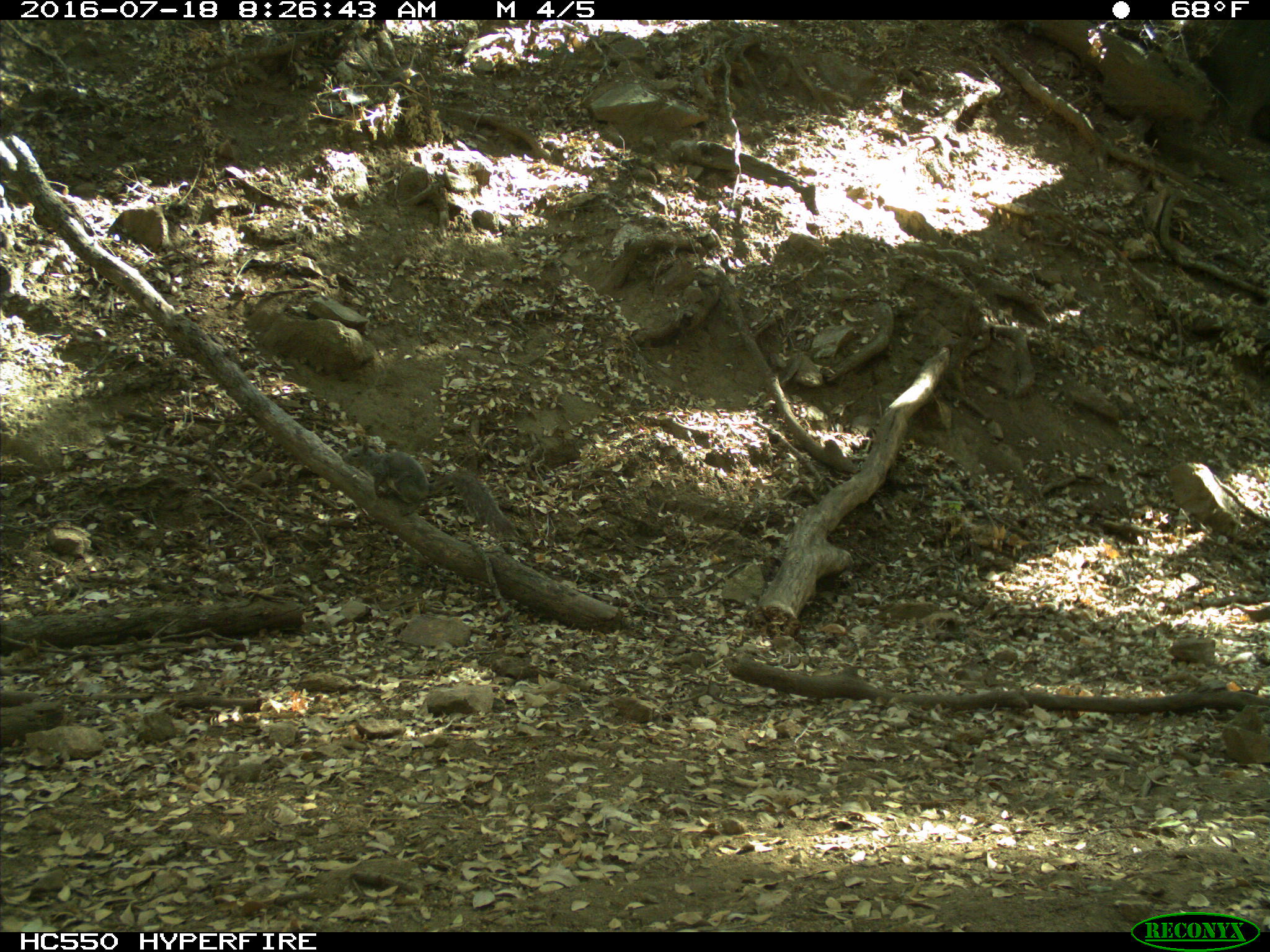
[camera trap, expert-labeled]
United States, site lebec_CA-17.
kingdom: Animalia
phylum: Chordata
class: Mammalia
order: Rodentia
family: Sciuridae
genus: Sciurus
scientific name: Sciurus carolinensis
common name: eastern gray squirrel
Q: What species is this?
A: Sciurus carolinensis (eastern gray squirrel).